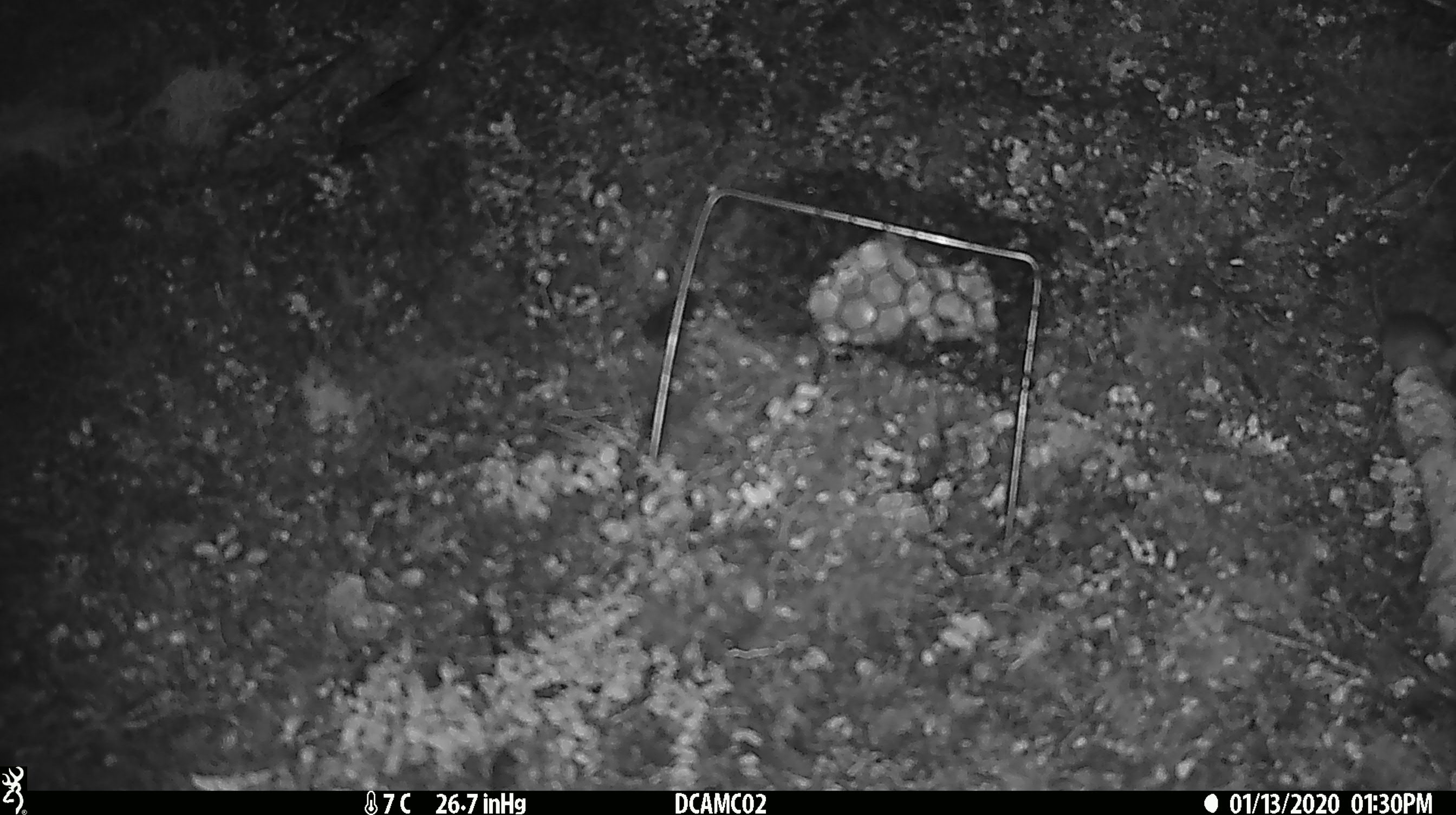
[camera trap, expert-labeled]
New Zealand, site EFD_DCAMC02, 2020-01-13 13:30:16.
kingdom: Animalia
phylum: Chordata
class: Mammalia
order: Rodentia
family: Muridae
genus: Mus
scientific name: Mus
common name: mouse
Mouse (Mus).